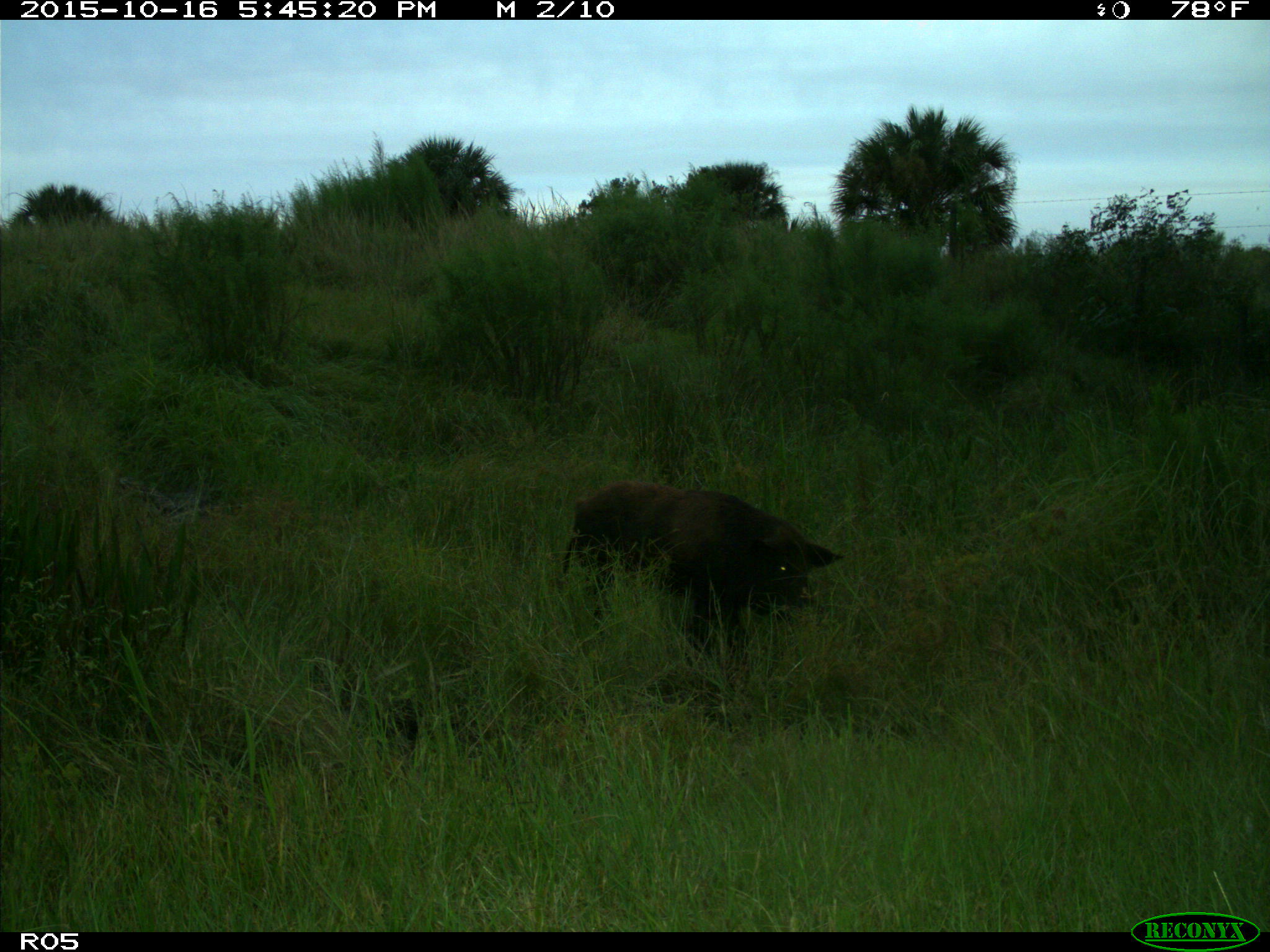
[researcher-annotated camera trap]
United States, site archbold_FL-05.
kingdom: Animalia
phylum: Chordata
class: Mammalia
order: Artiodactyla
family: Suidae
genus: Sus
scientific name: Sus scrofa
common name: wild boar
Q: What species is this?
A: Sus scrofa (wild boar).